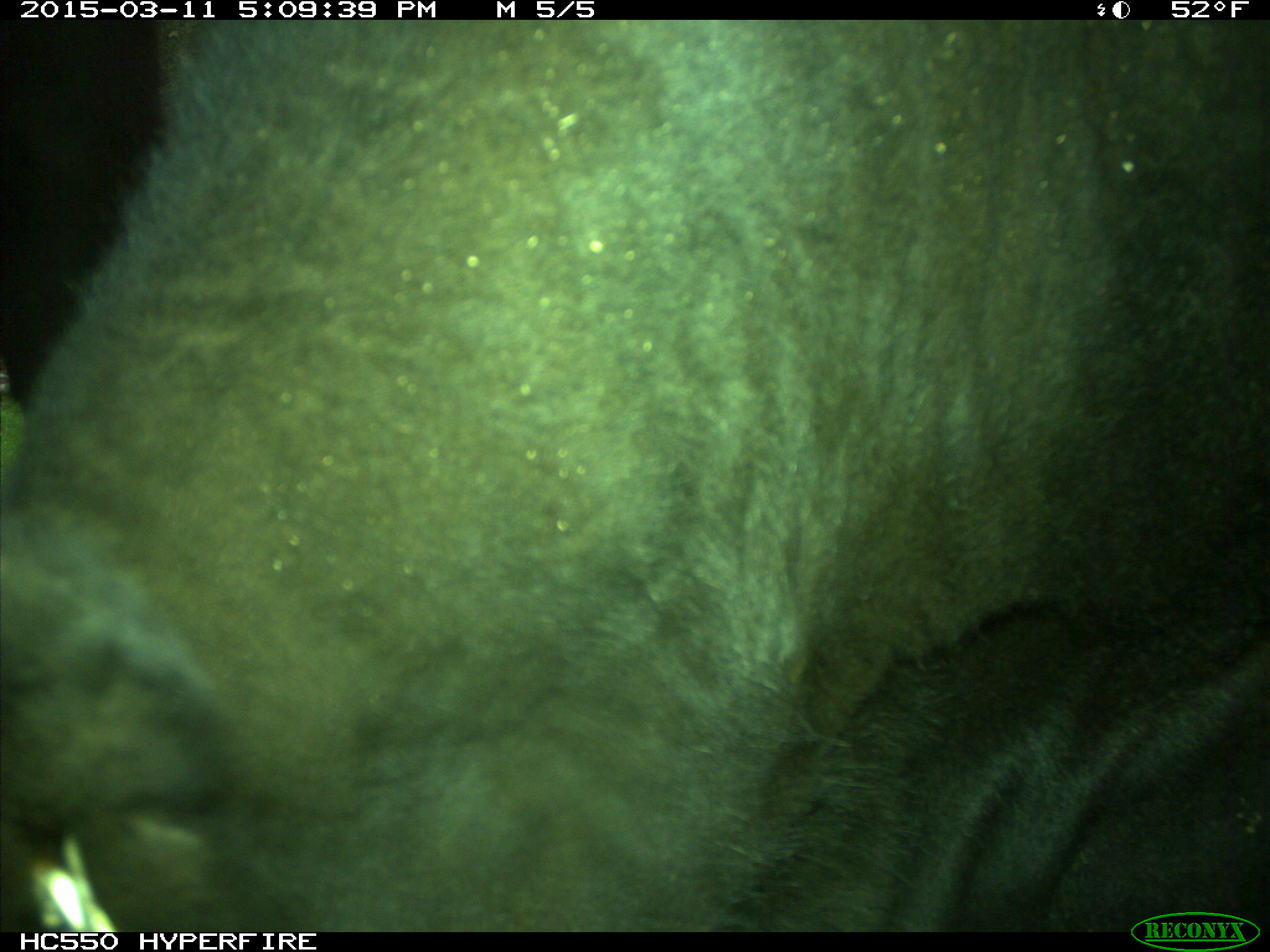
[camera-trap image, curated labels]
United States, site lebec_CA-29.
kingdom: Animalia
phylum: Chordata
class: Mammalia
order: Artiodactyla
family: Bovidae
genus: Bos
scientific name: Bos taurus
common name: domestic cow